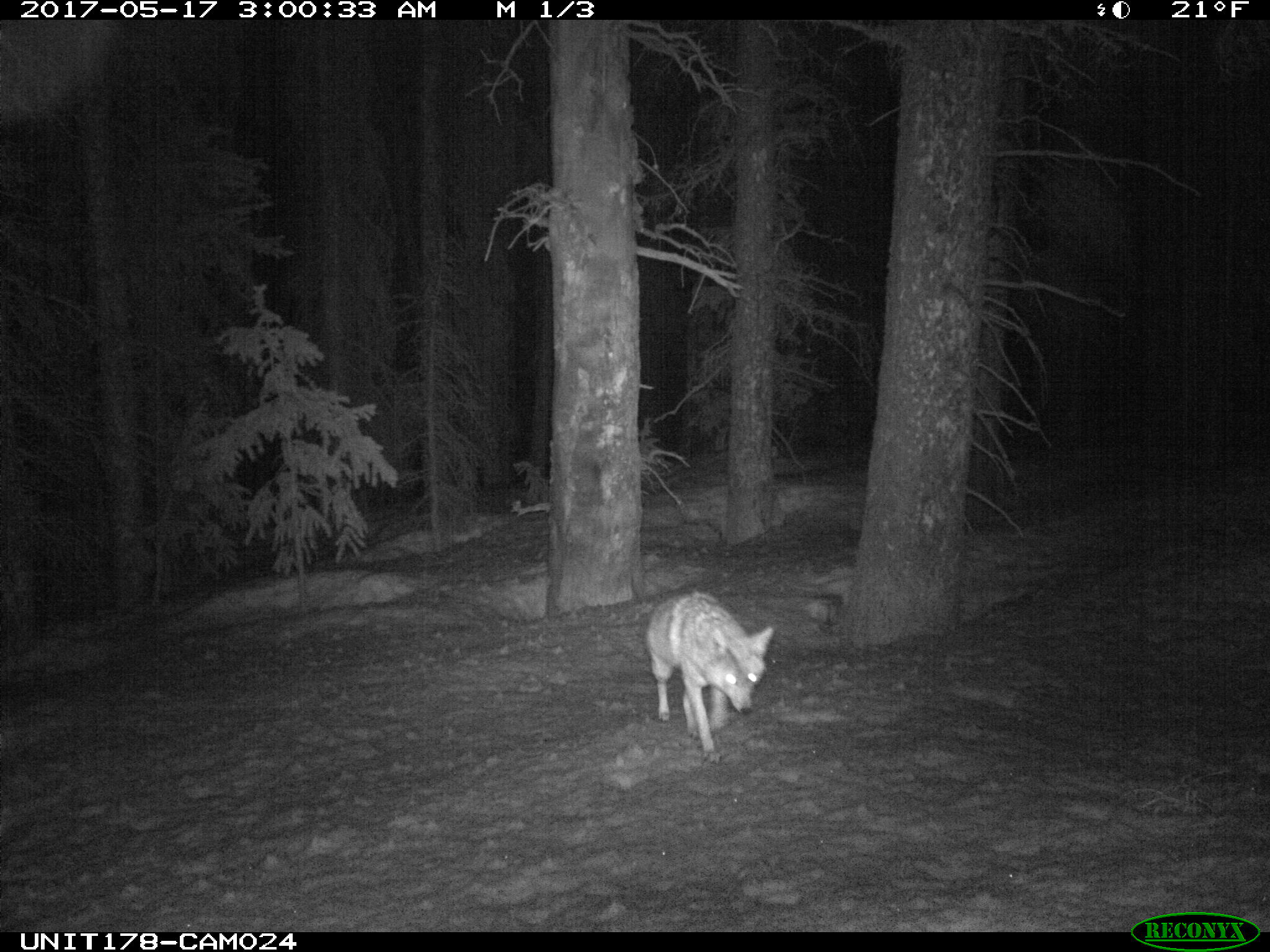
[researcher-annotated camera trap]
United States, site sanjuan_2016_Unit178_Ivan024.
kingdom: Animalia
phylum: Chordata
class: Mammalia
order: Carnivora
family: Canidae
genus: Canis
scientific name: Canis latrans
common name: coyote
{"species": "Canis latrans (coyote)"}